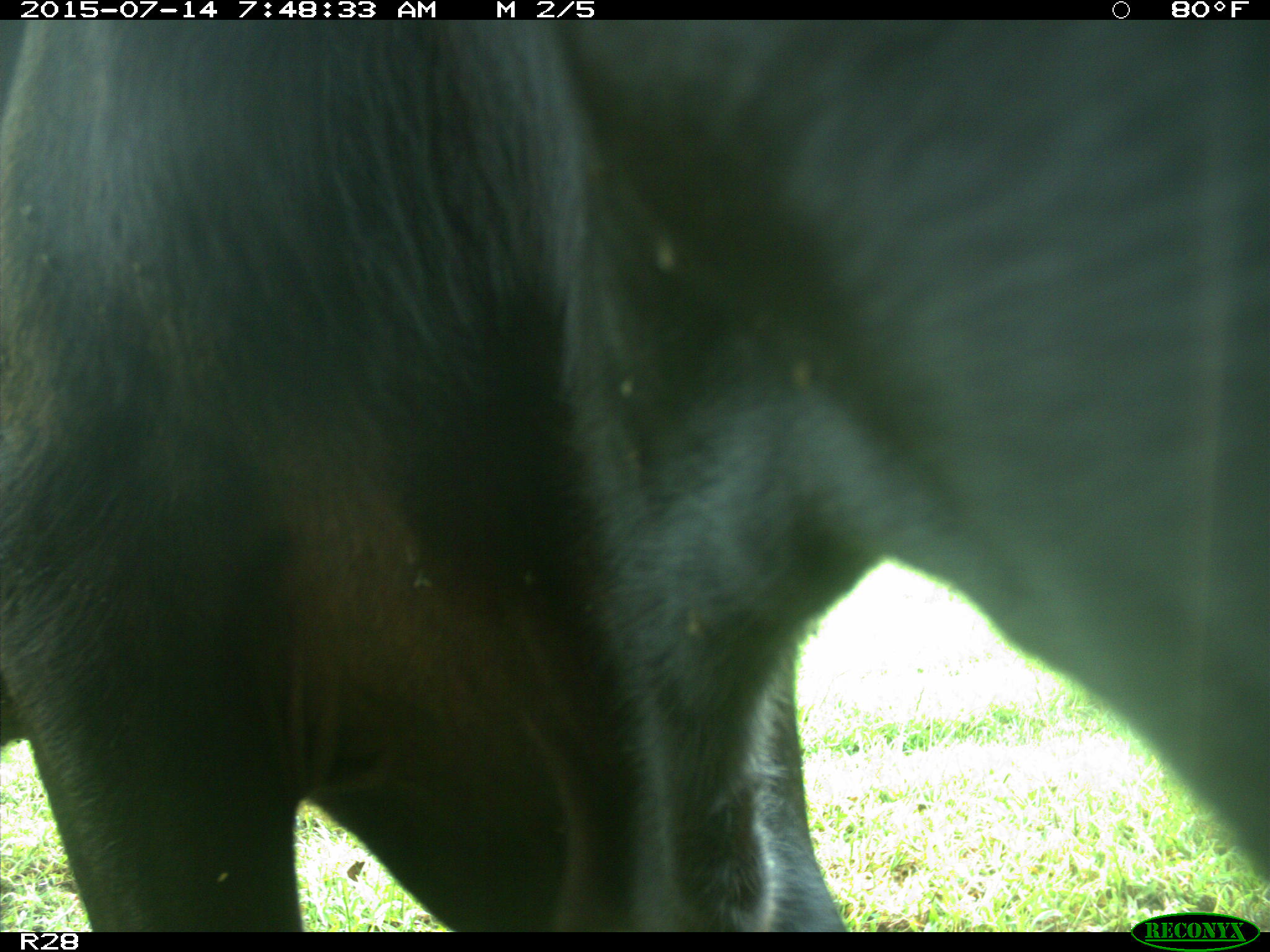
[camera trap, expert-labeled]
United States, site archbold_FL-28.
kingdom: Animalia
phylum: Chordata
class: Mammalia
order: Artiodactyla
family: Bovidae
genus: Bos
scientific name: Bos taurus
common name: domestic cow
Bos taurus (domestic cow).